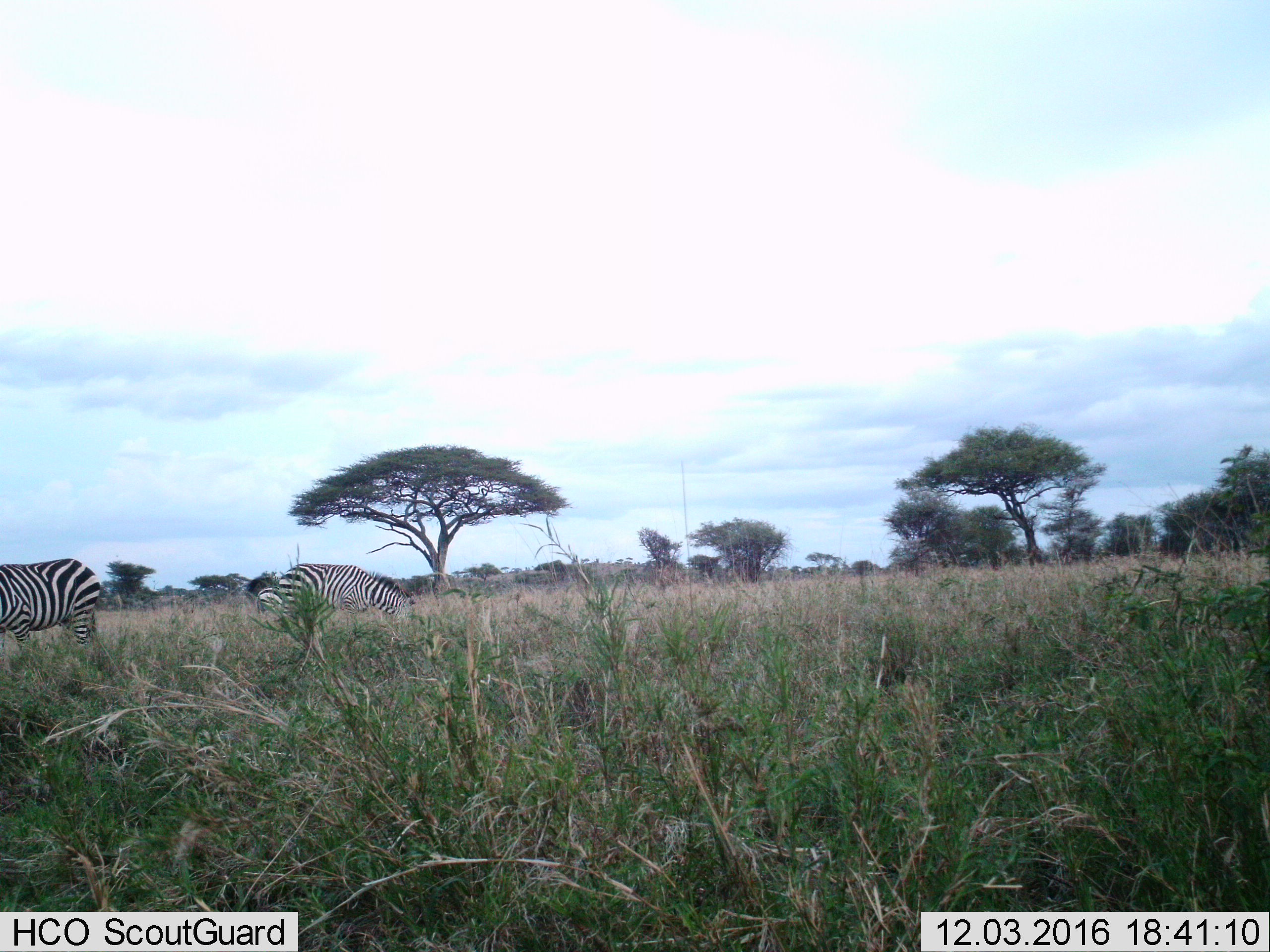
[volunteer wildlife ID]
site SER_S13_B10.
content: unidentified animal